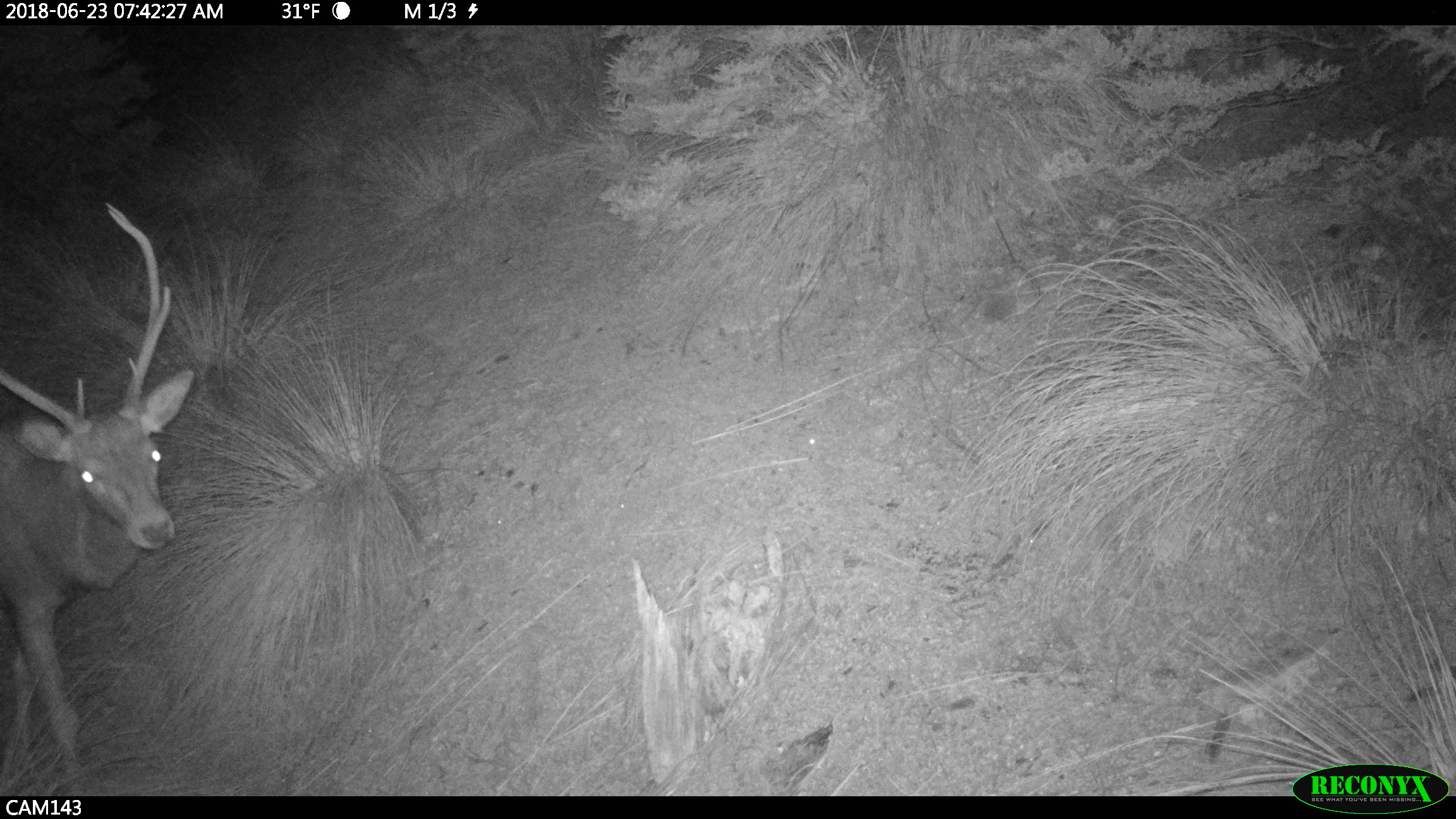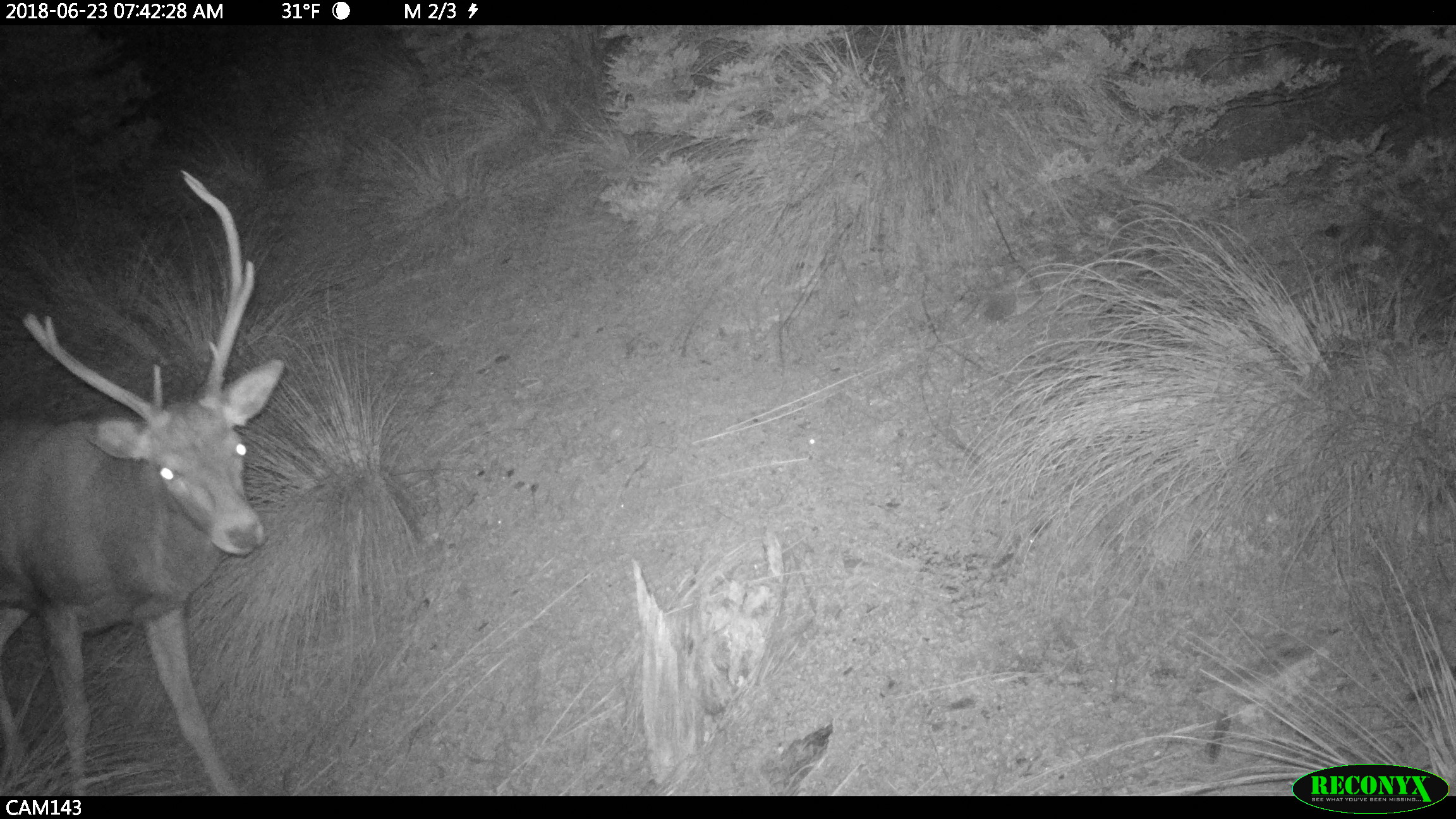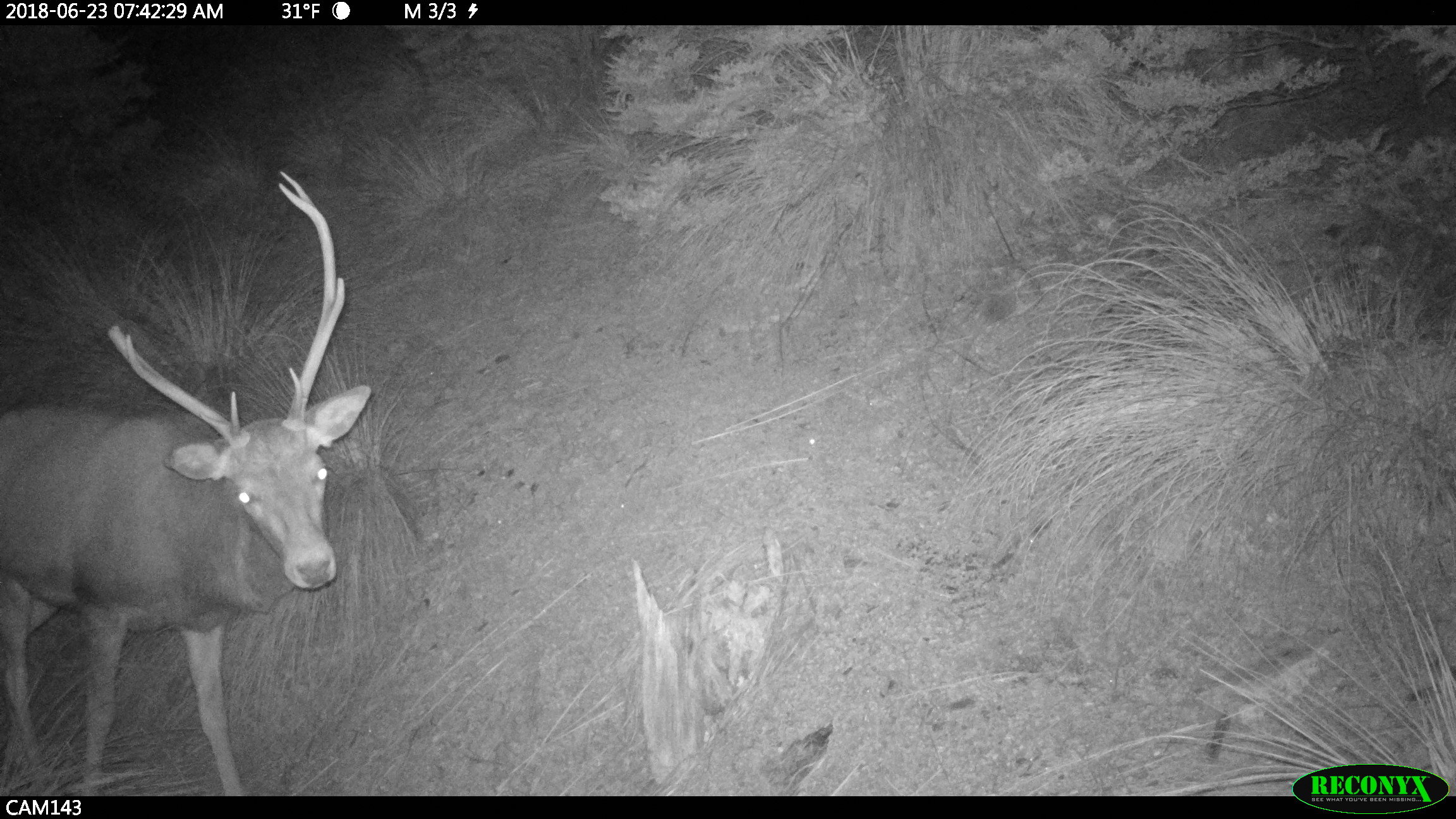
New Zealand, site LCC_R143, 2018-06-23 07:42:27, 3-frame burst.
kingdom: Animalia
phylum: Chordata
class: Mammalia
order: Artiodactyla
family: Cervidae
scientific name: Cervidae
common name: deer